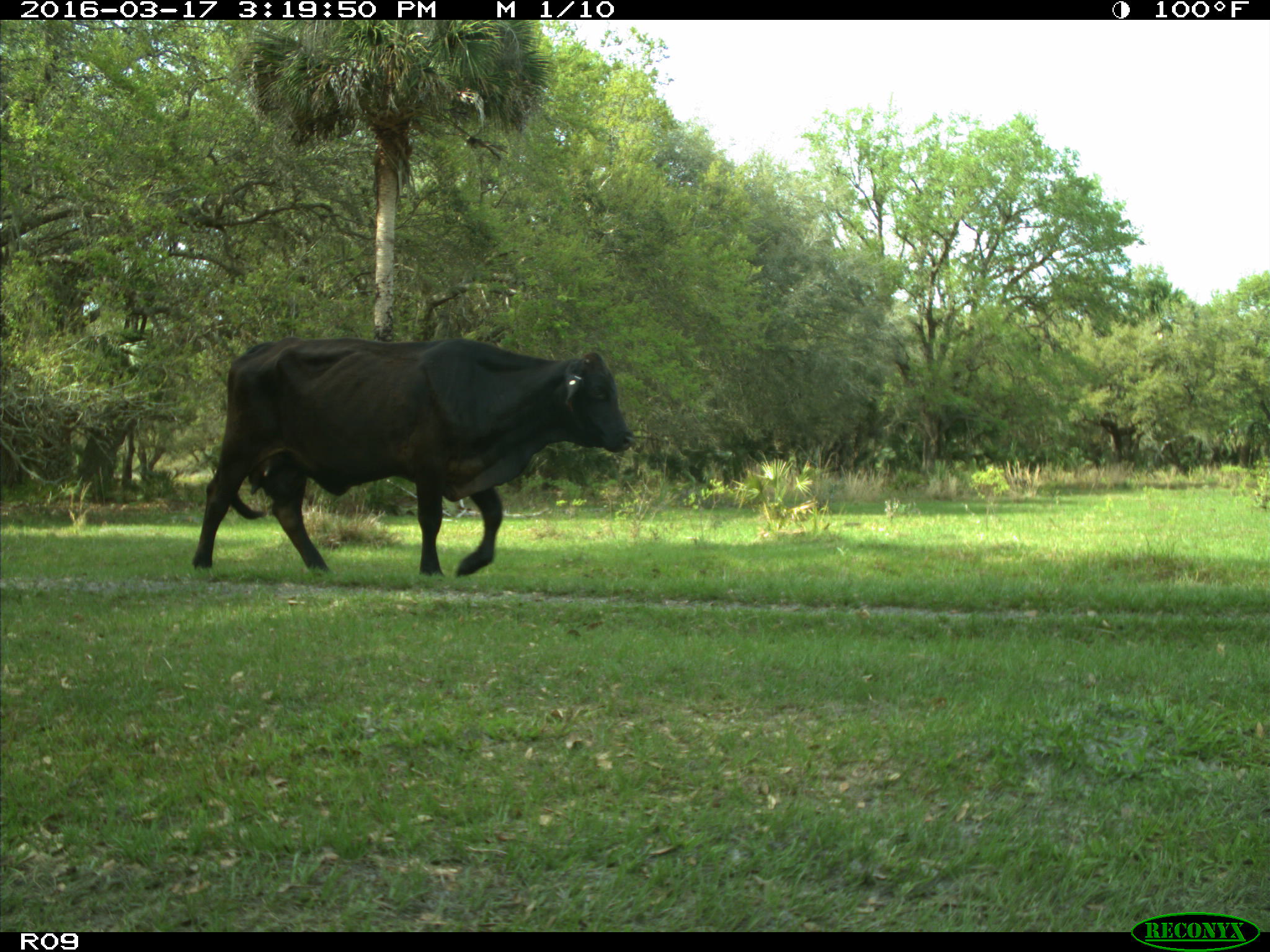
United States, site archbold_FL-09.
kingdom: Animalia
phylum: Chordata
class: Mammalia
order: Artiodactyla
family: Bovidae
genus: Bos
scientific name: Bos taurus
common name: domestic cow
Bos taurus (domestic cow).